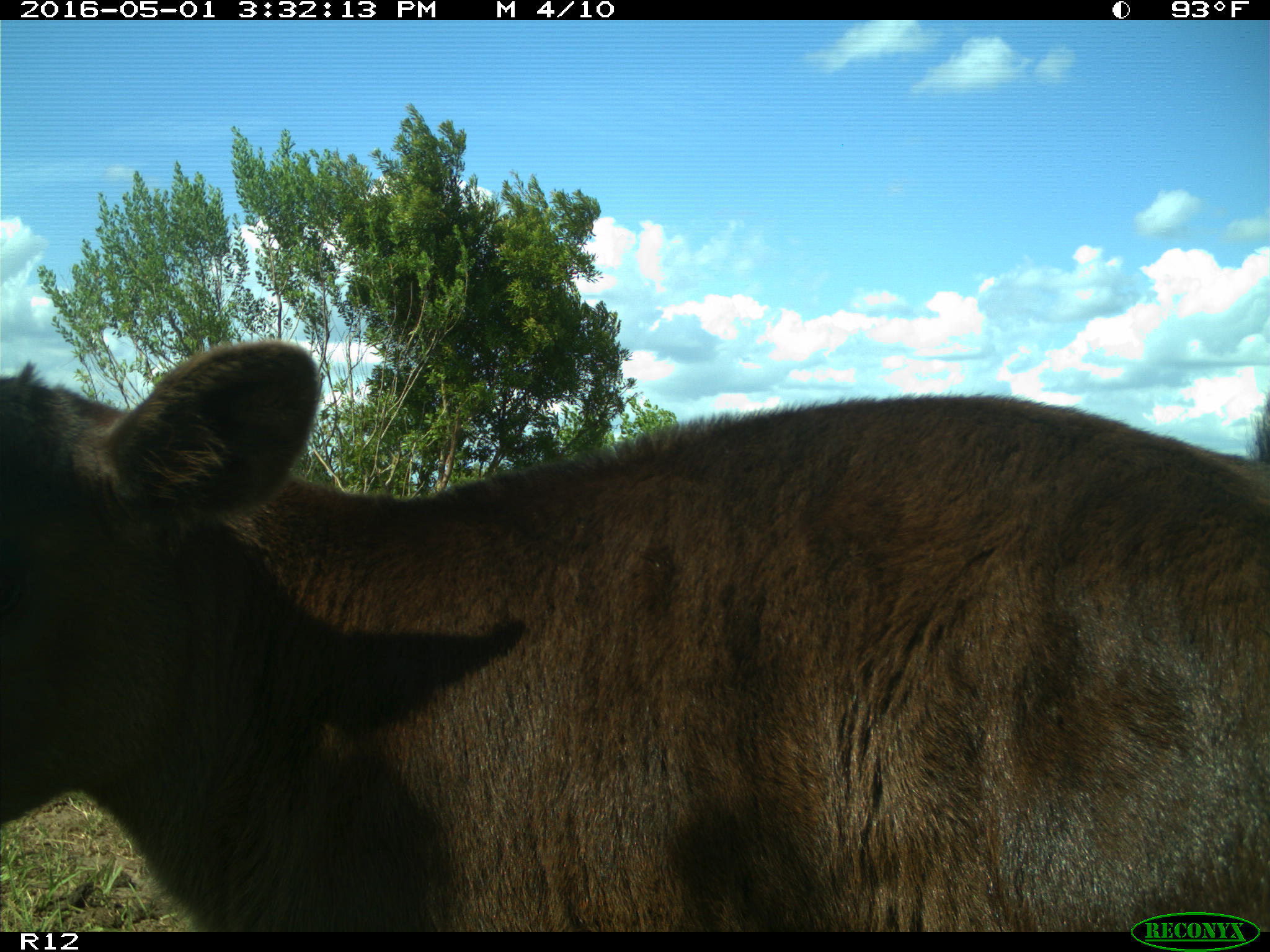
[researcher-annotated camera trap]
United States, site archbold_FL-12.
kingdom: Animalia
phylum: Chordata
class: Mammalia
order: Artiodactyla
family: Bovidae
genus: Bos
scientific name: Bos taurus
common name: domestic cow